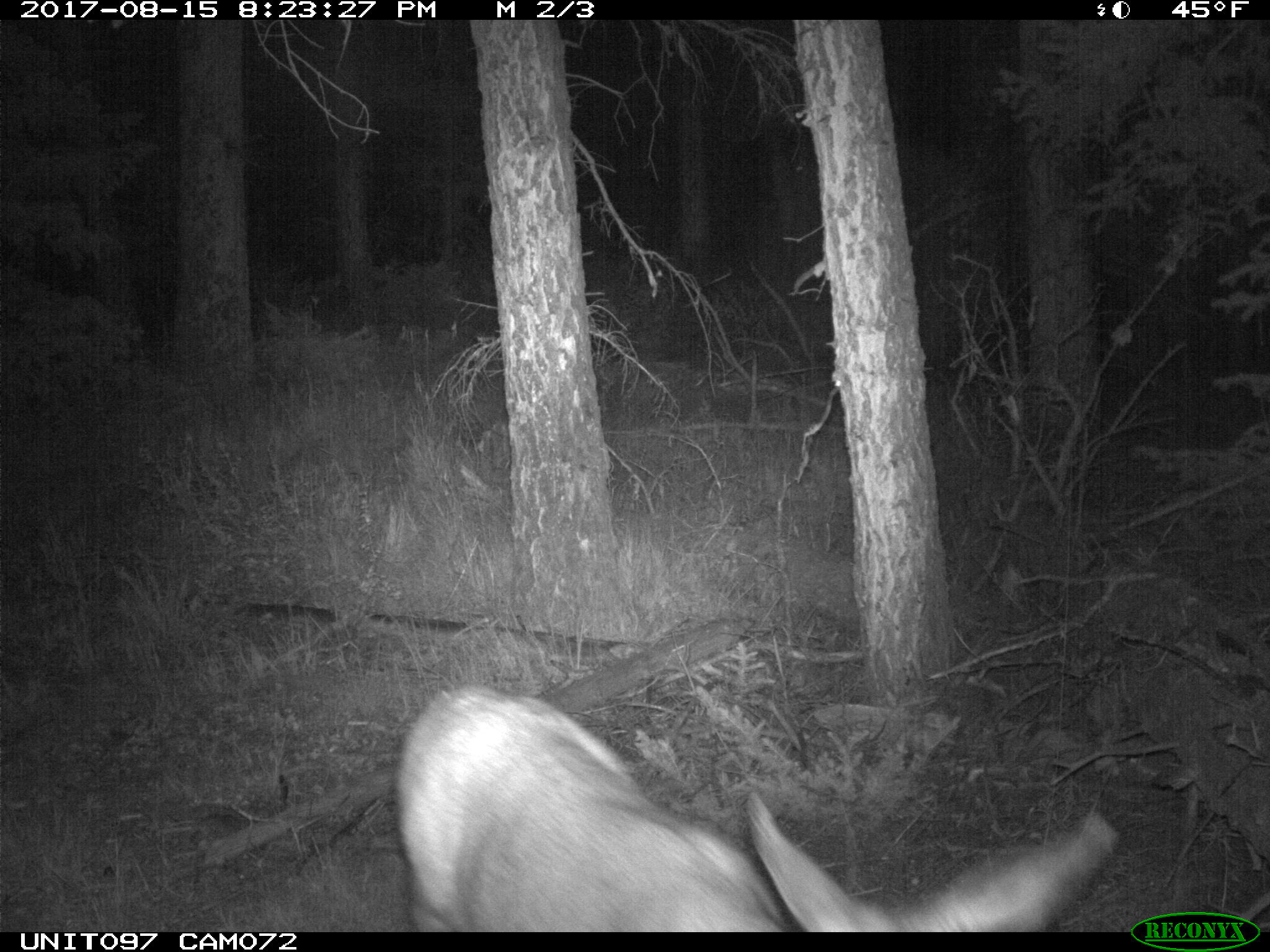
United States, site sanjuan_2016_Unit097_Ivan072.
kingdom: Animalia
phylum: Chordata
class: Mammalia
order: Artiodactyla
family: Cervidae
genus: Odocoileus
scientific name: Odocoileus hemionus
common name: mule deer